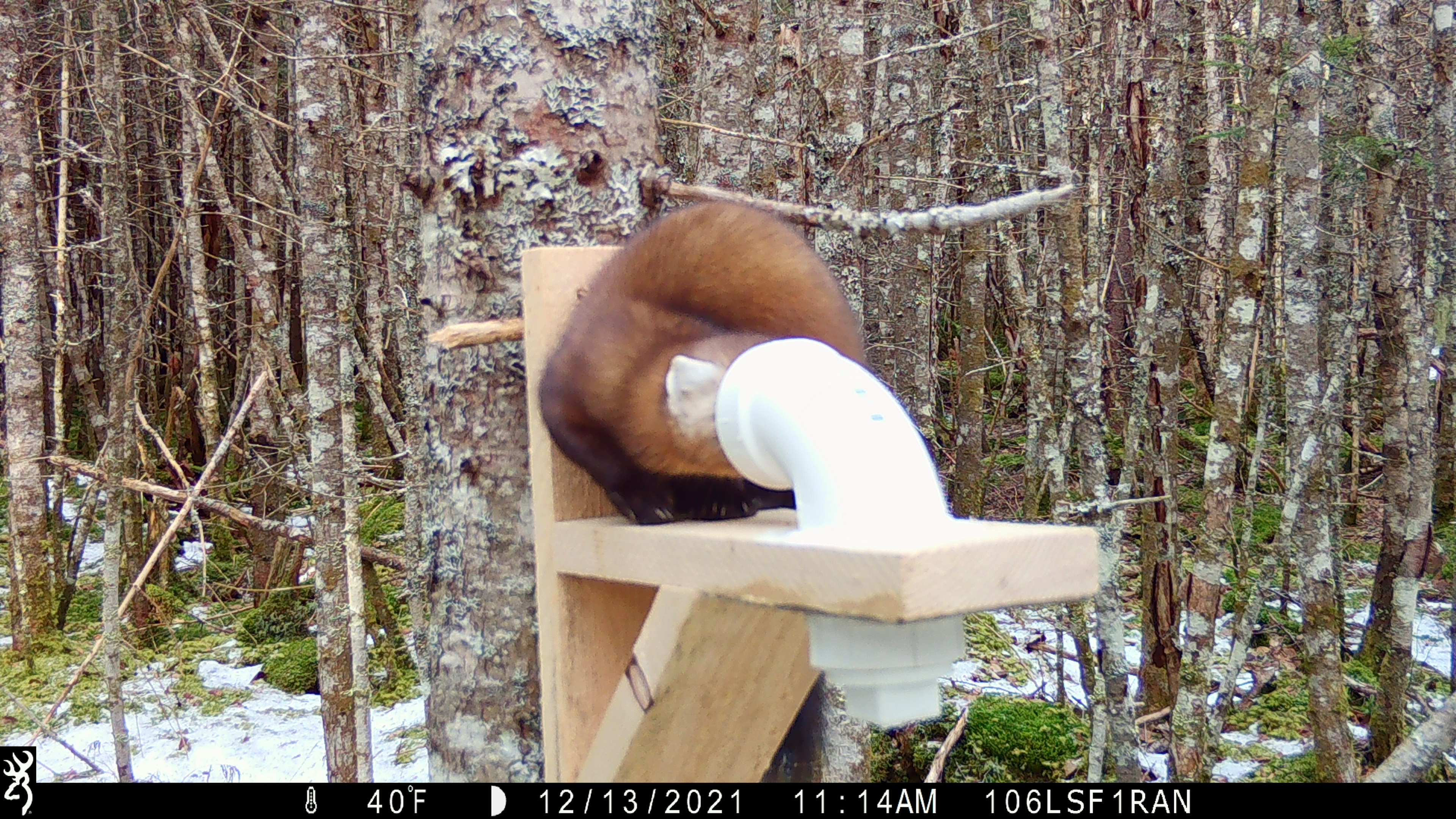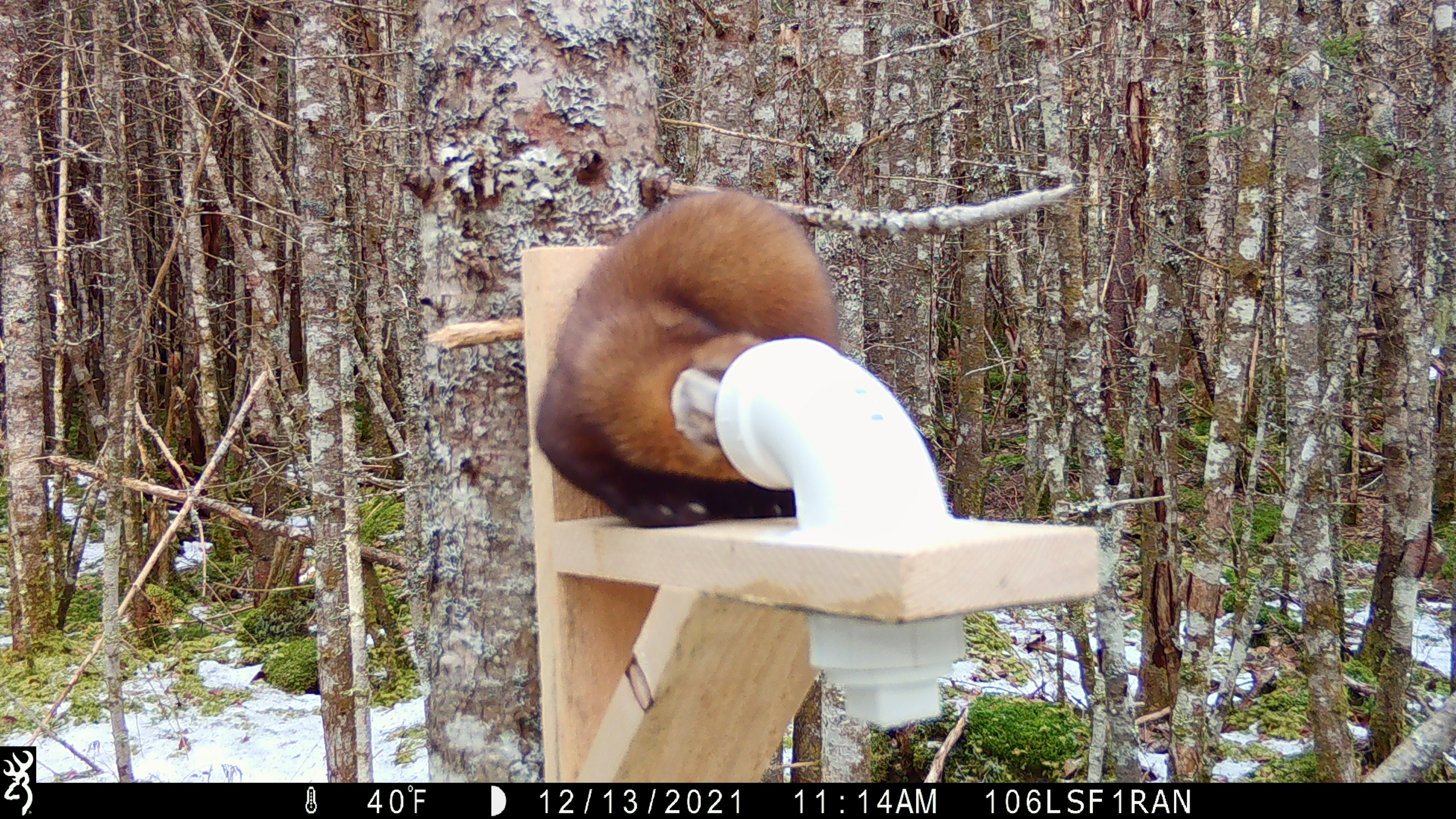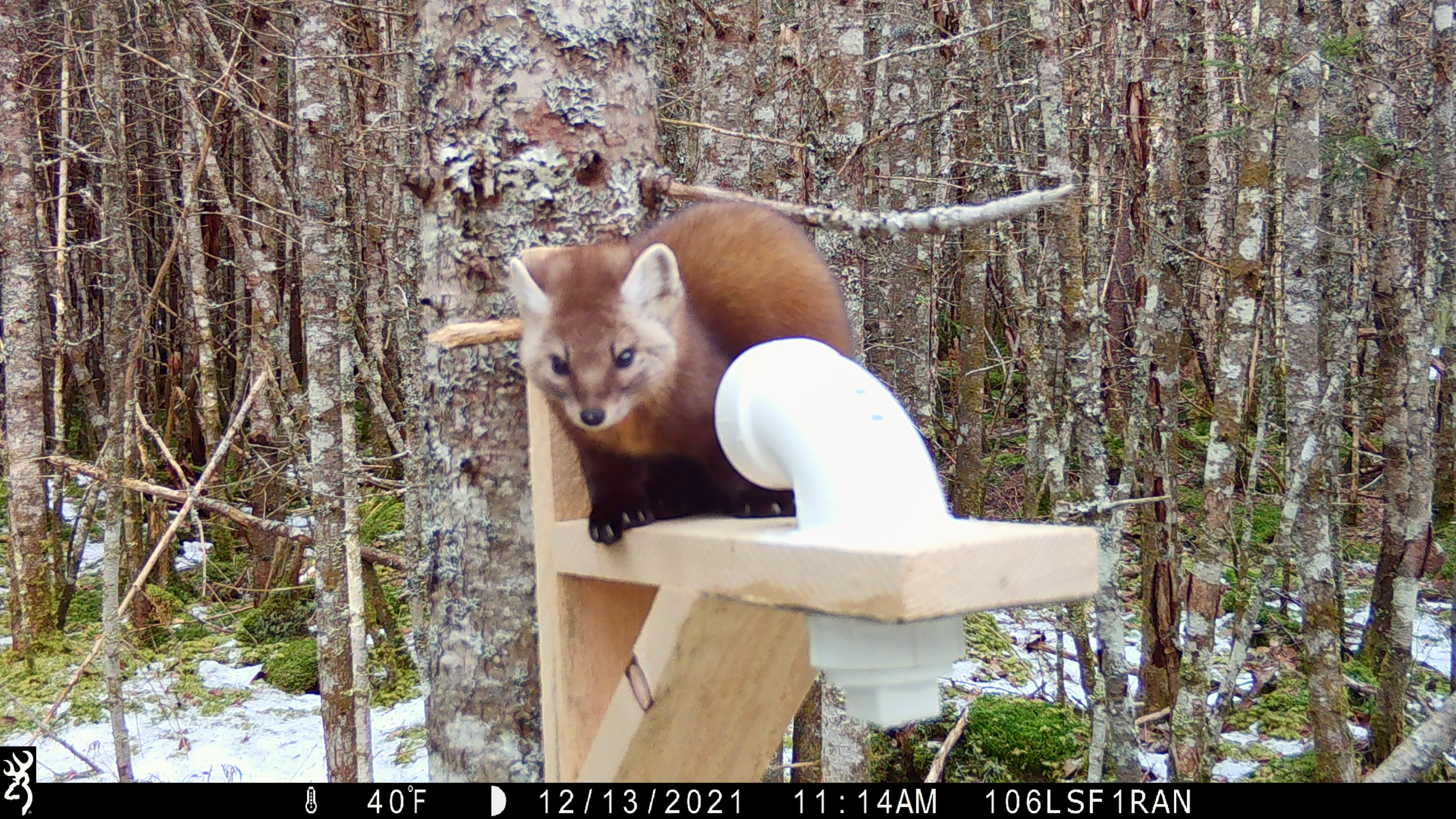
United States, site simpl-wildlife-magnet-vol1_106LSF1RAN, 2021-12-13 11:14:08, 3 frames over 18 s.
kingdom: Animalia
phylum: Chordata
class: Mammalia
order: Carnivora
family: Mustelidae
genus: Martes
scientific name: Martes americana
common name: american marten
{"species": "american marten (Martes americana)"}